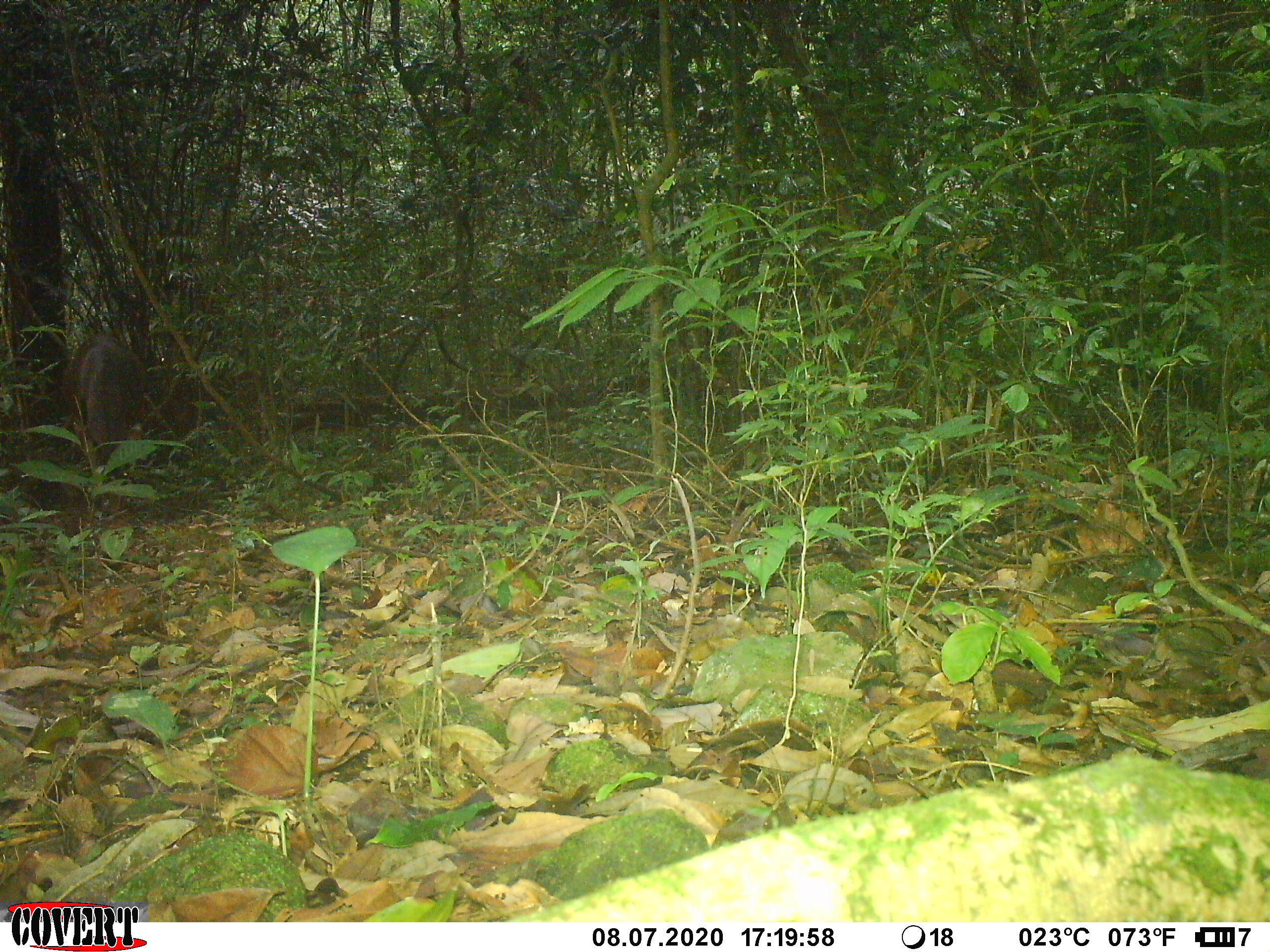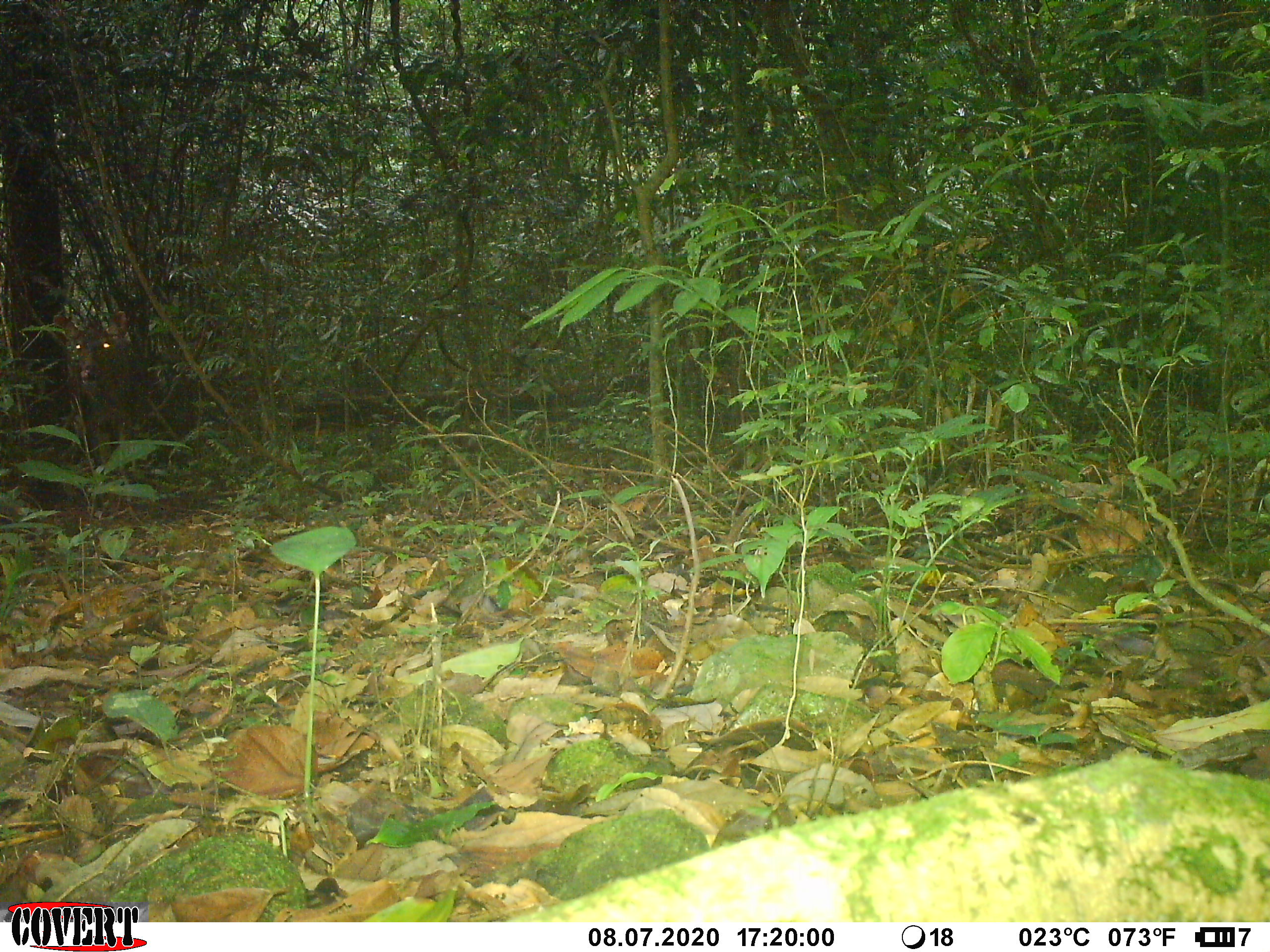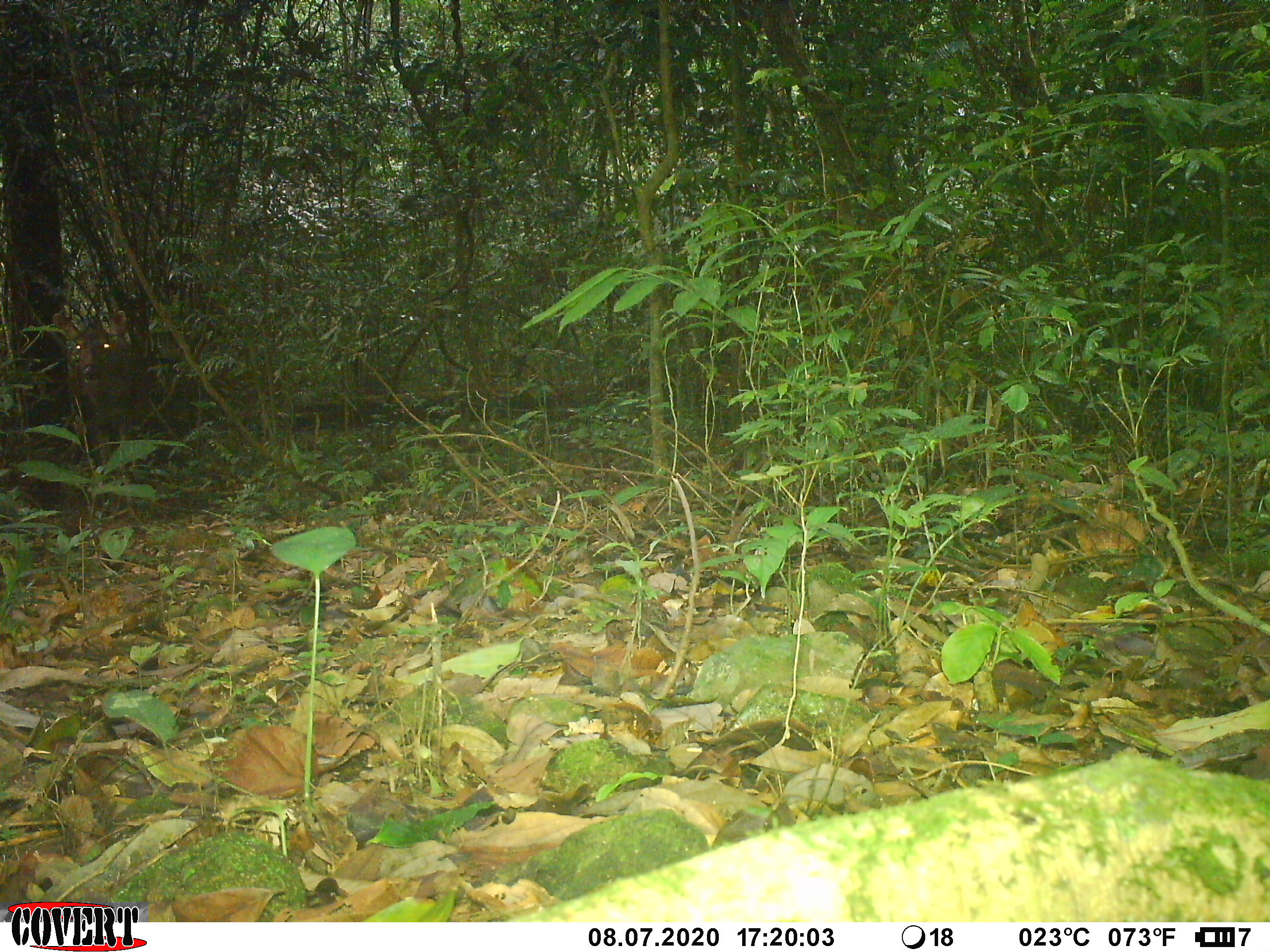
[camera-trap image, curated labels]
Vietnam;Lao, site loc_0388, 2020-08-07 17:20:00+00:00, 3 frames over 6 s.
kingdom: Animalia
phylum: Chordata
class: Mammalia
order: Artiodactyla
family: Cervidae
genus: Rusa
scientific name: Rusa unicolor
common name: sambar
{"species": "sambar (Rusa unicolor)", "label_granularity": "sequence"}